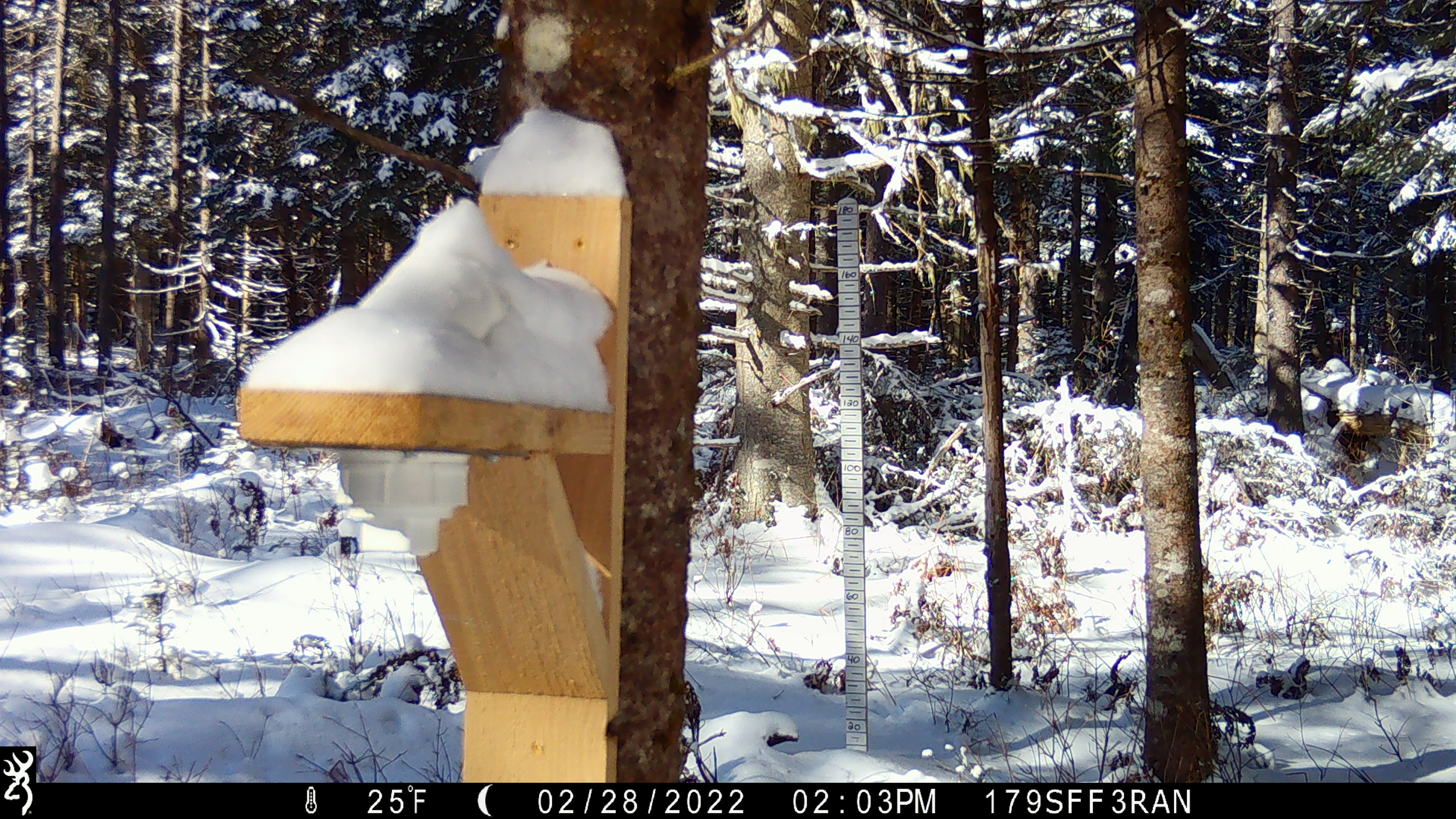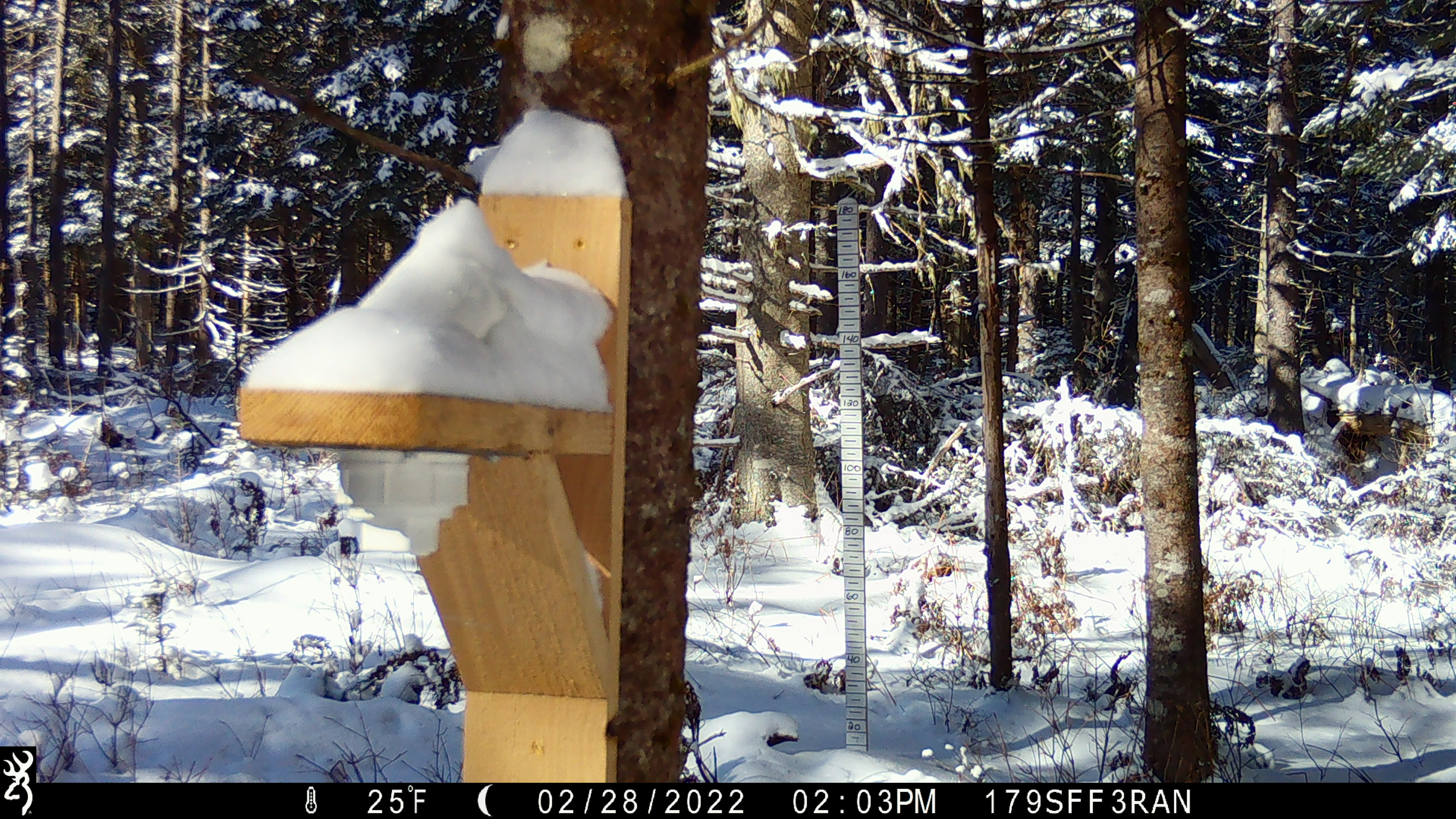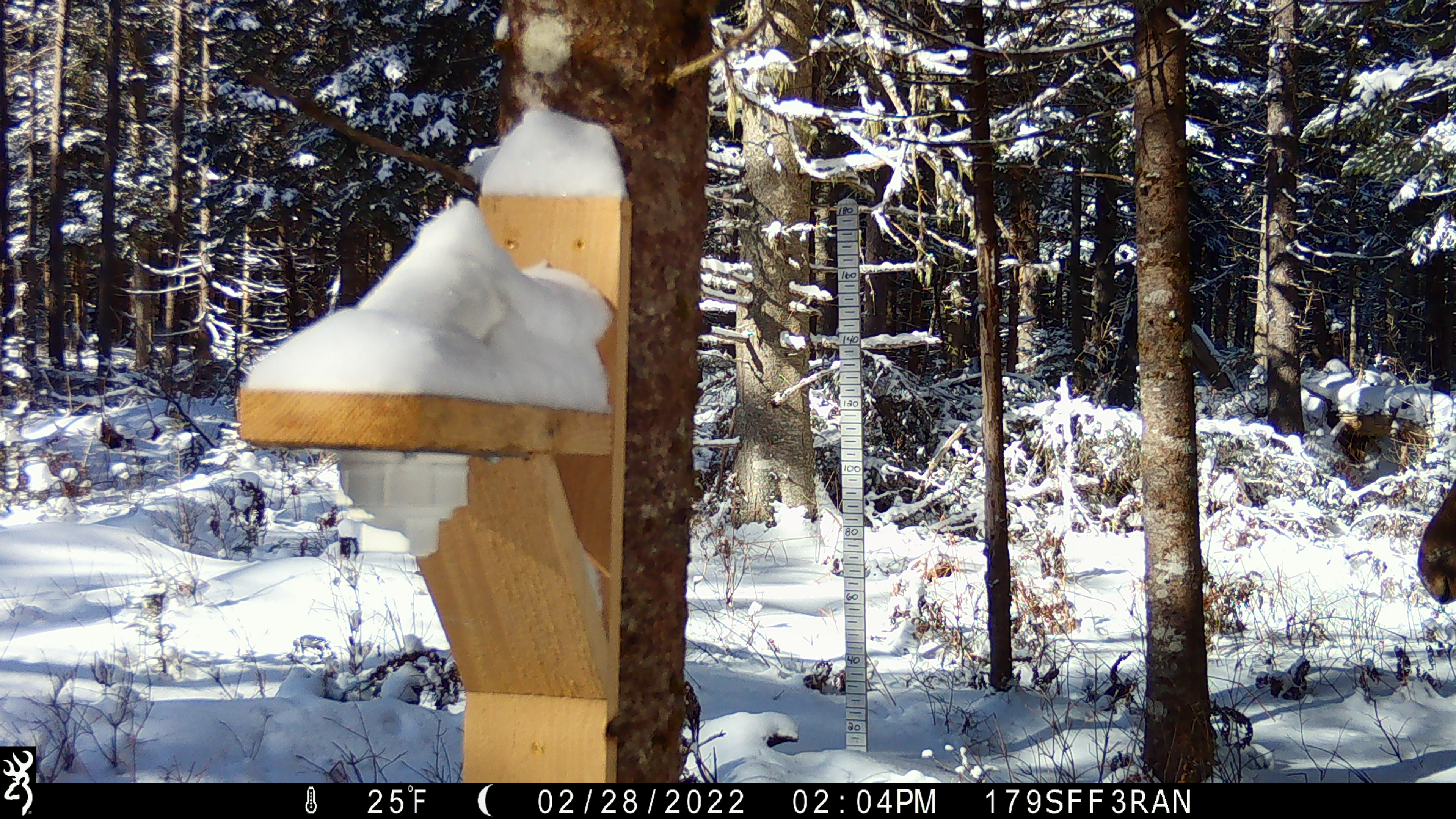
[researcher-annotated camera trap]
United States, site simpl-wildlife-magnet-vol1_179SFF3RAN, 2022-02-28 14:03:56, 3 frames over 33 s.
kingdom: Animalia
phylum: Chordata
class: Mammalia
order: Artiodactyla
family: Cervidae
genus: Alces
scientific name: Alces alces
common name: moose